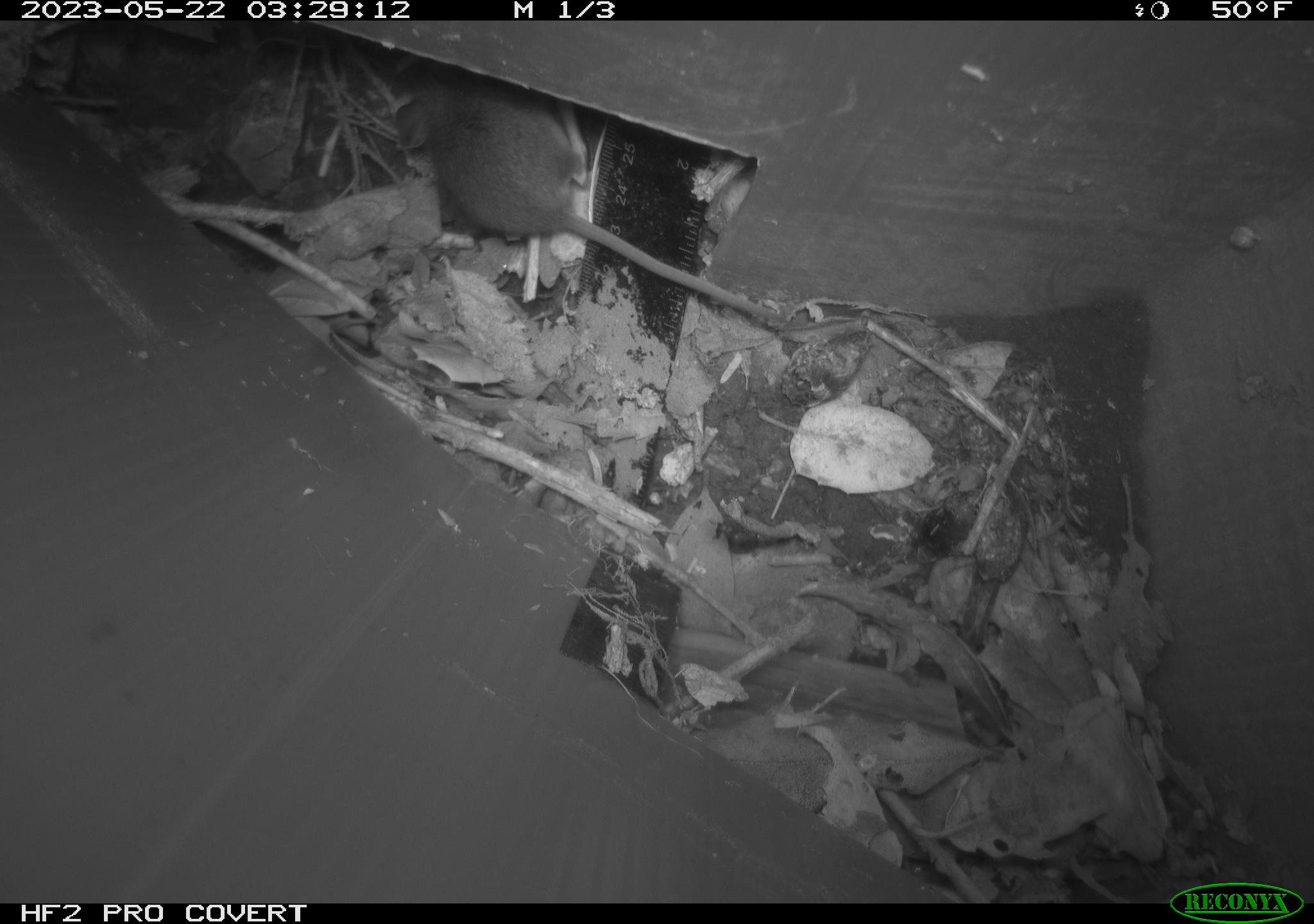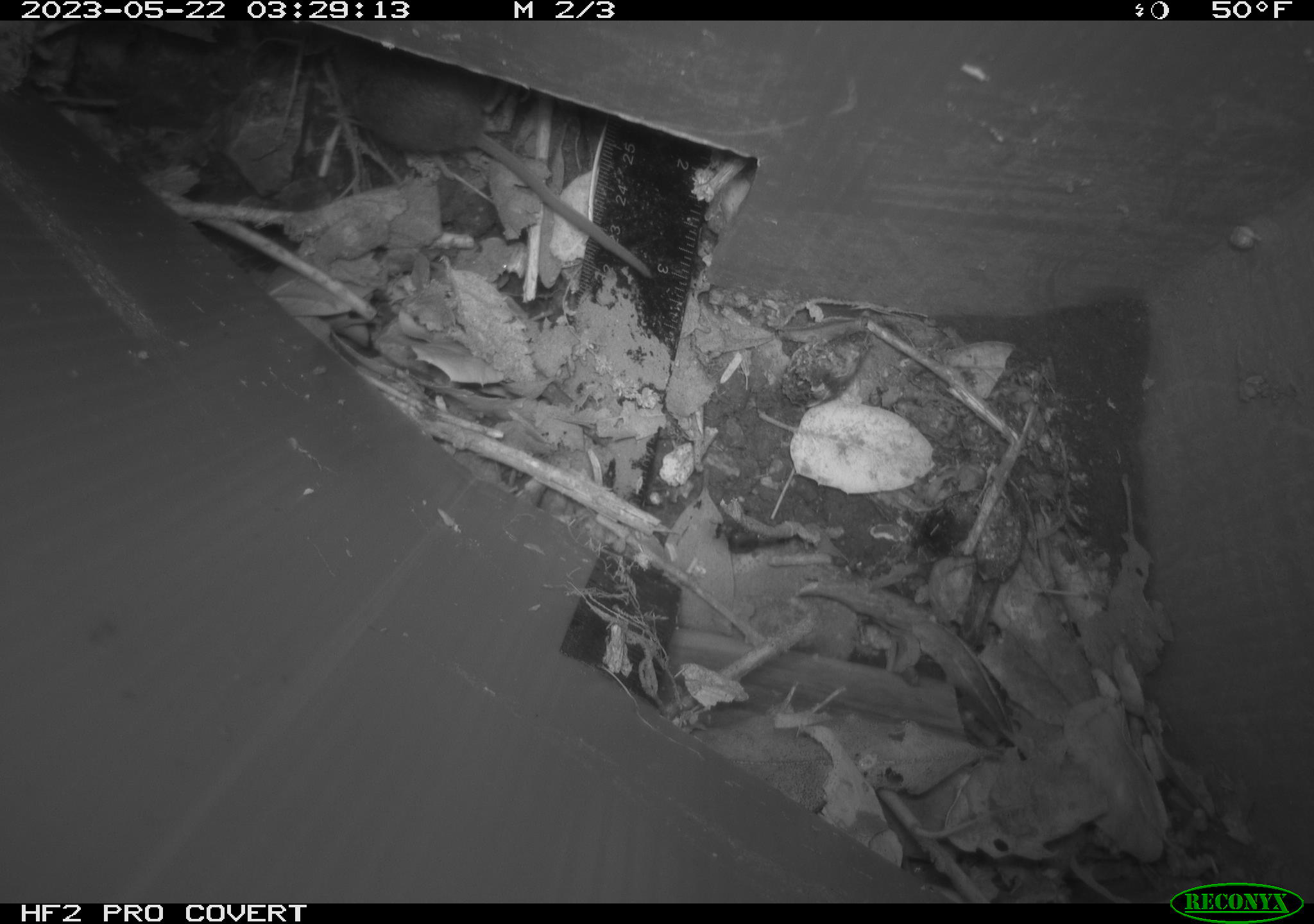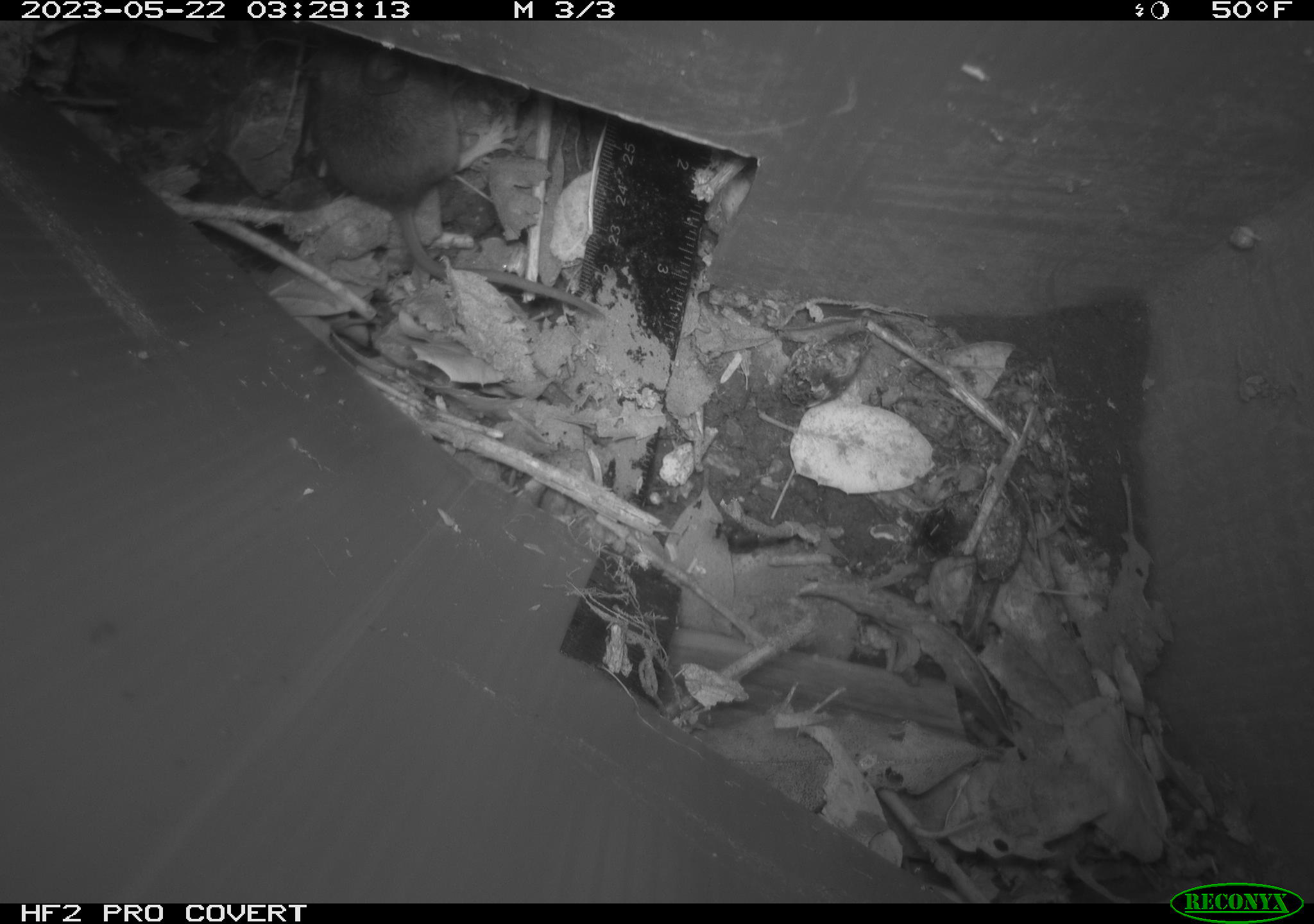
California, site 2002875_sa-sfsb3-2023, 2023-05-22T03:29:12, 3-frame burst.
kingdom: Animalia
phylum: Chordata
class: Mammalia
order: Rodentia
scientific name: Rodentia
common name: mouse species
Mouse species (Rodentia).